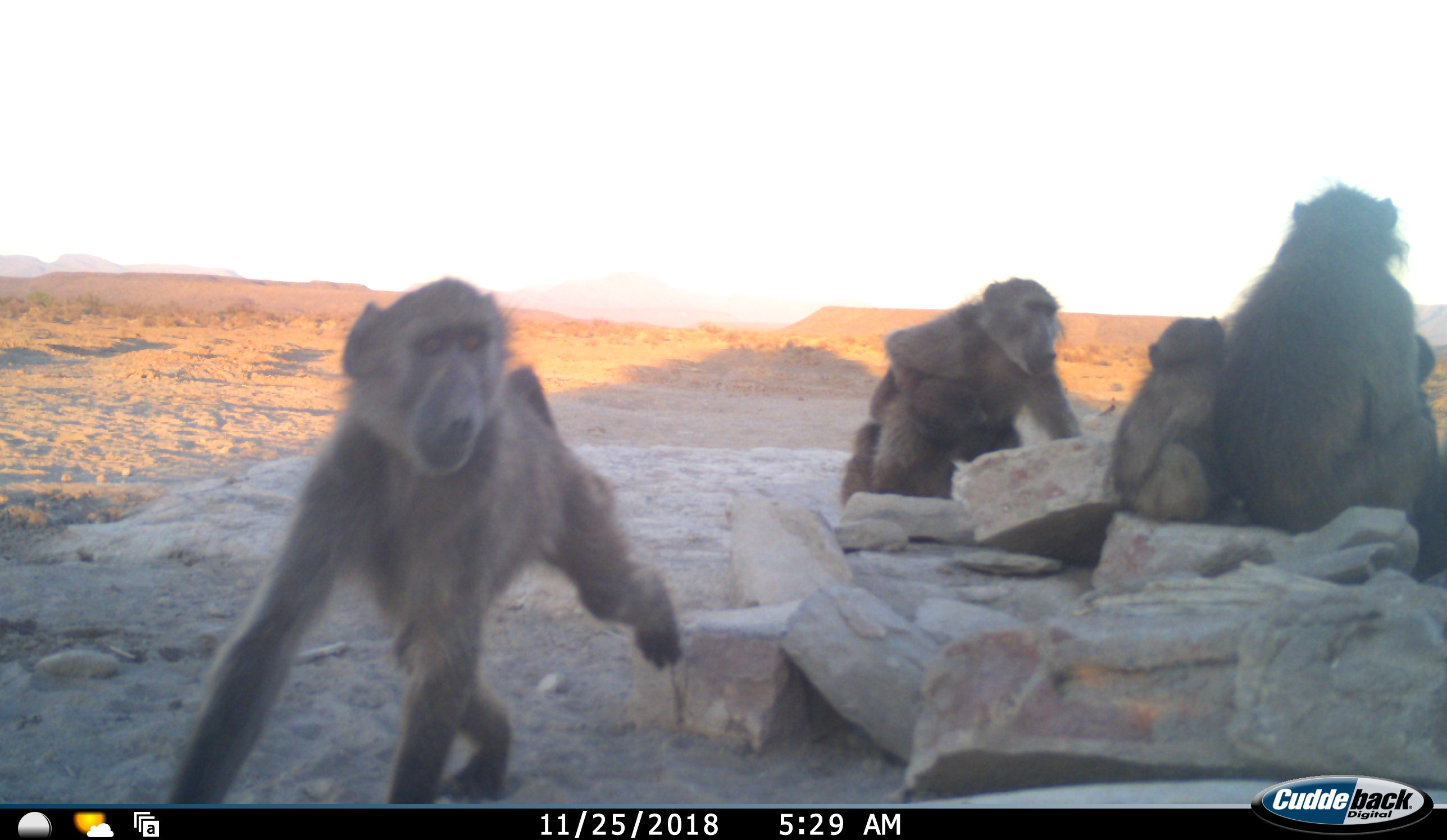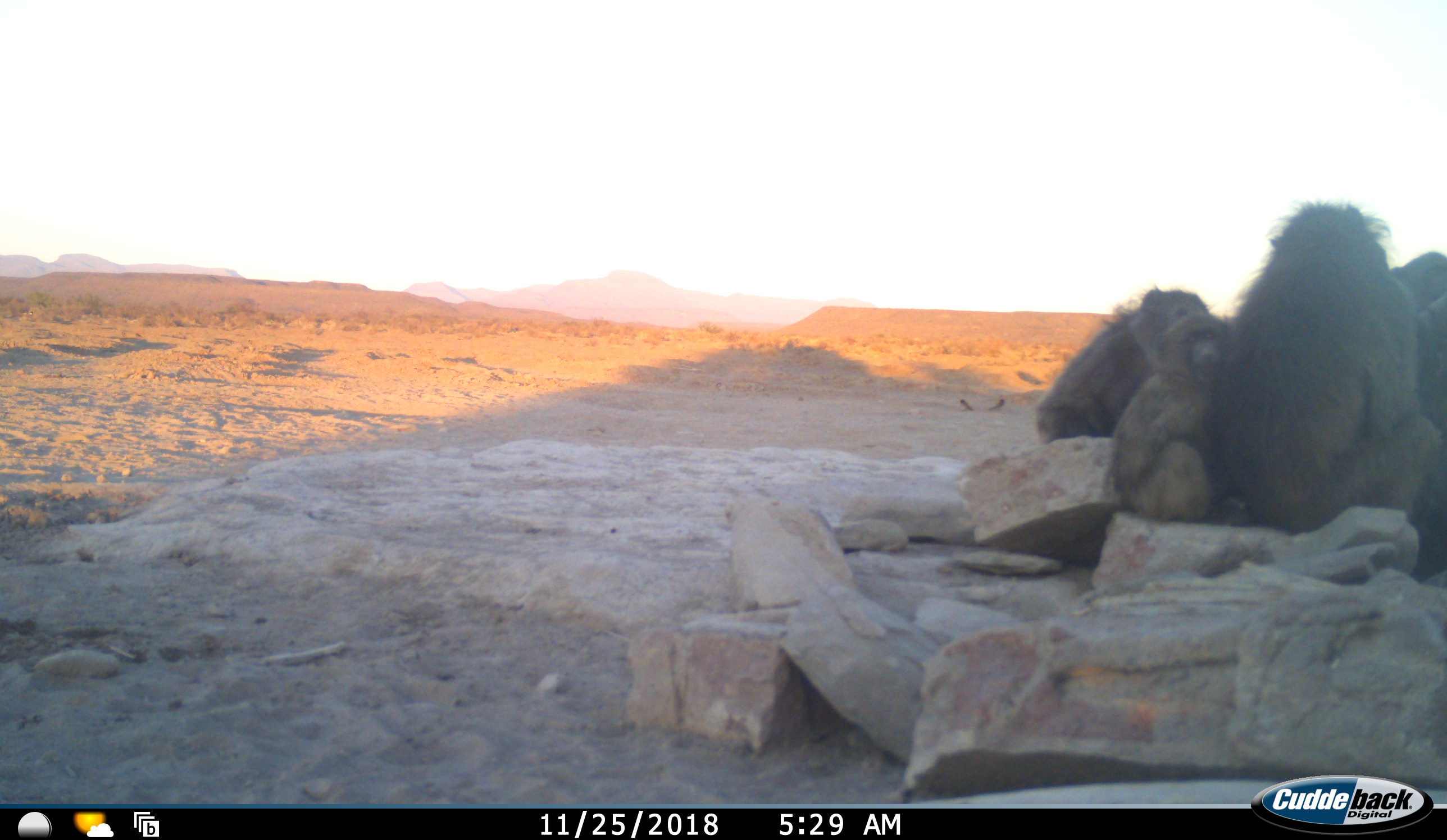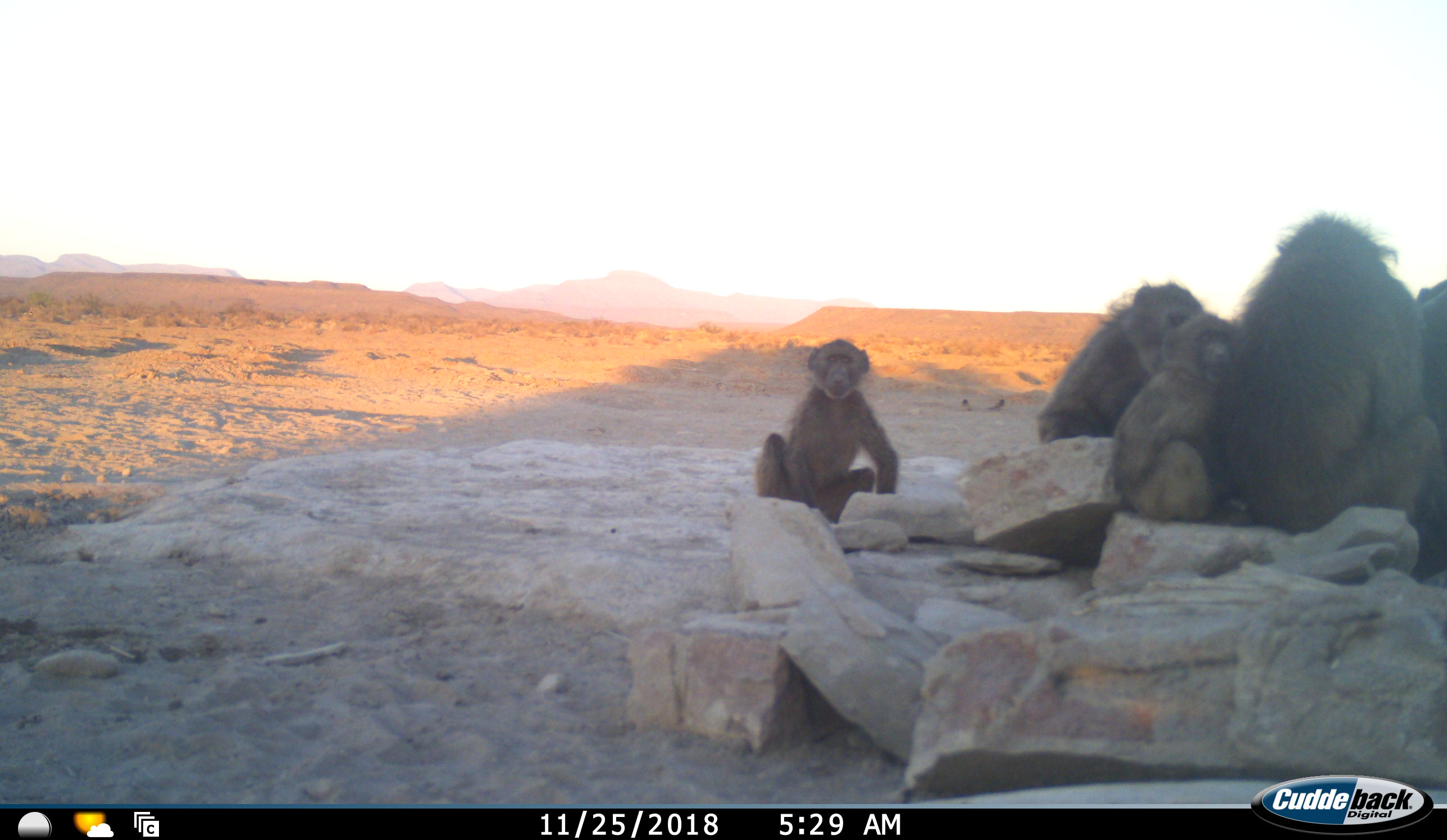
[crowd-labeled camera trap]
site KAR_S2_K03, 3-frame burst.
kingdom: Animalia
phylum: Chordata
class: Mammalia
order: Primates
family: Cercopithecidae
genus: Papio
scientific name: Papio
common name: baboon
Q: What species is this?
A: Baboon (Papio).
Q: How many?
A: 6.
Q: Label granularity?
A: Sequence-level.